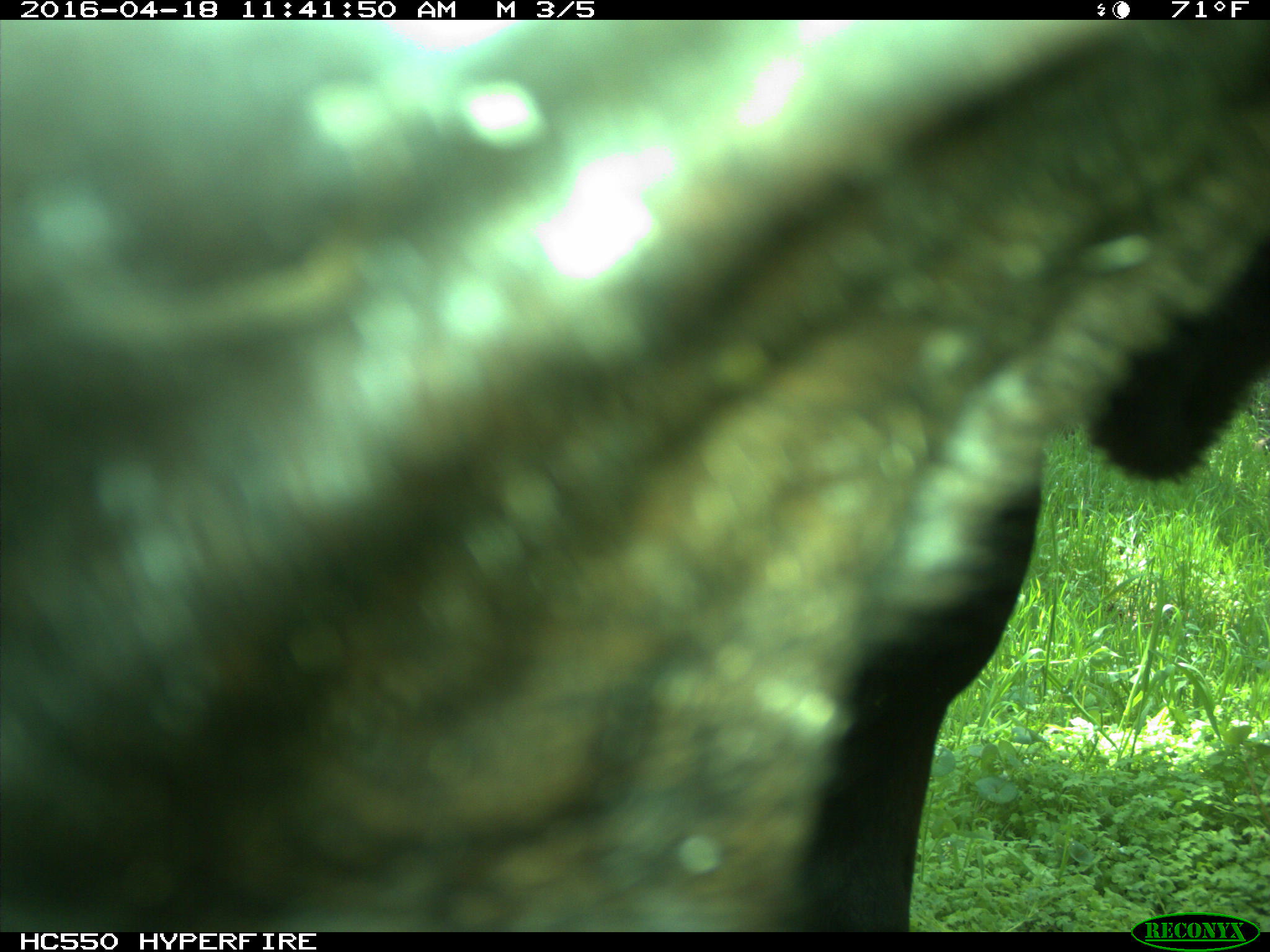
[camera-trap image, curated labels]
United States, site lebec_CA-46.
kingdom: Animalia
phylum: Chordata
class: Mammalia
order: Artiodactyla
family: Bovidae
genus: Bos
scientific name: Bos taurus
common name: domestic cow